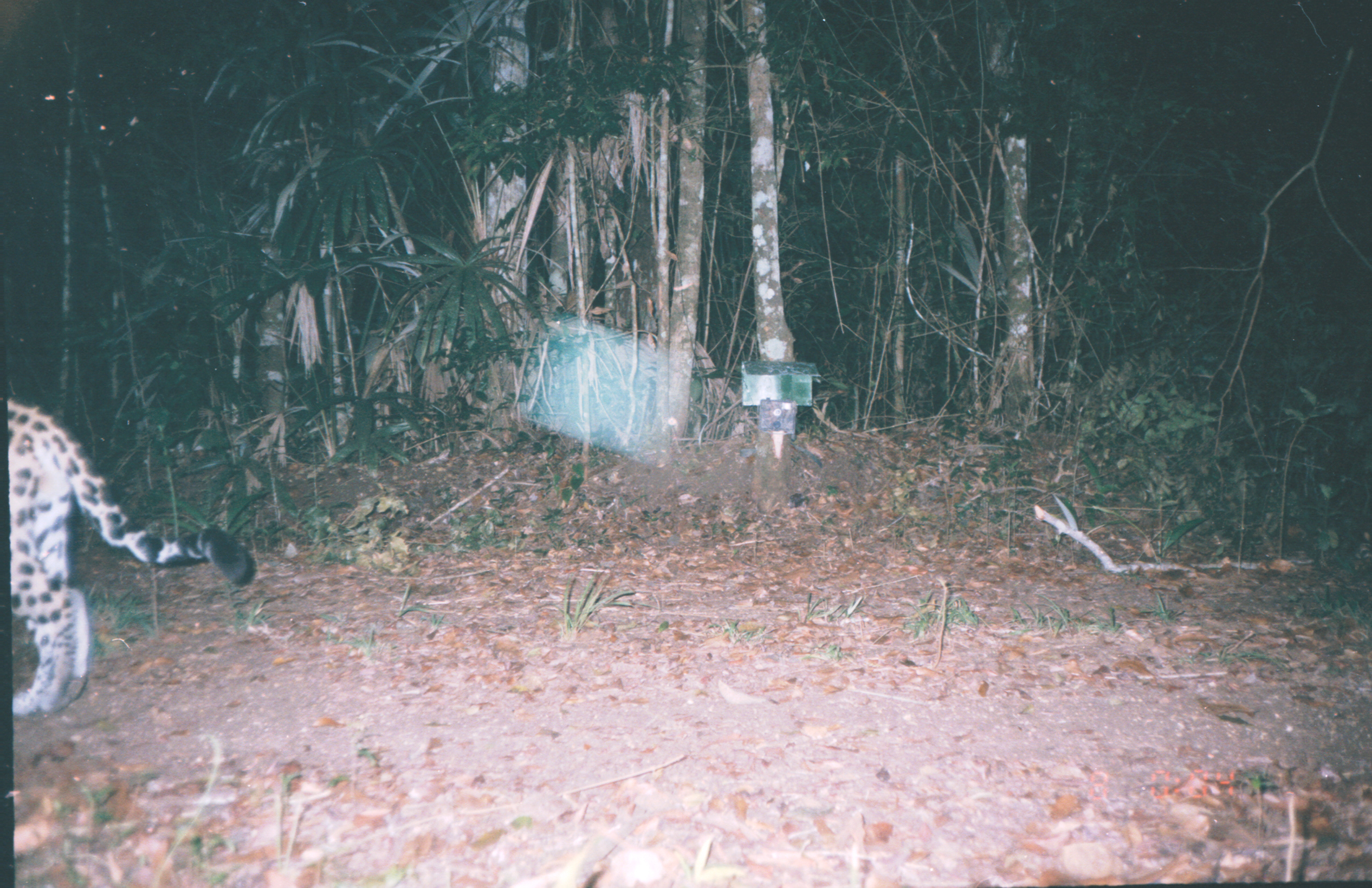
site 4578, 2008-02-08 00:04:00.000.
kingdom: Animalia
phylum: Chordata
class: Mammalia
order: Carnivora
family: Felidae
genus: Panthera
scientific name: Panthera onca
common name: jaguar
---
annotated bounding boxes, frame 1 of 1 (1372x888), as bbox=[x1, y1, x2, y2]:
panthera onca: bbox=[7, 395, 257, 715]